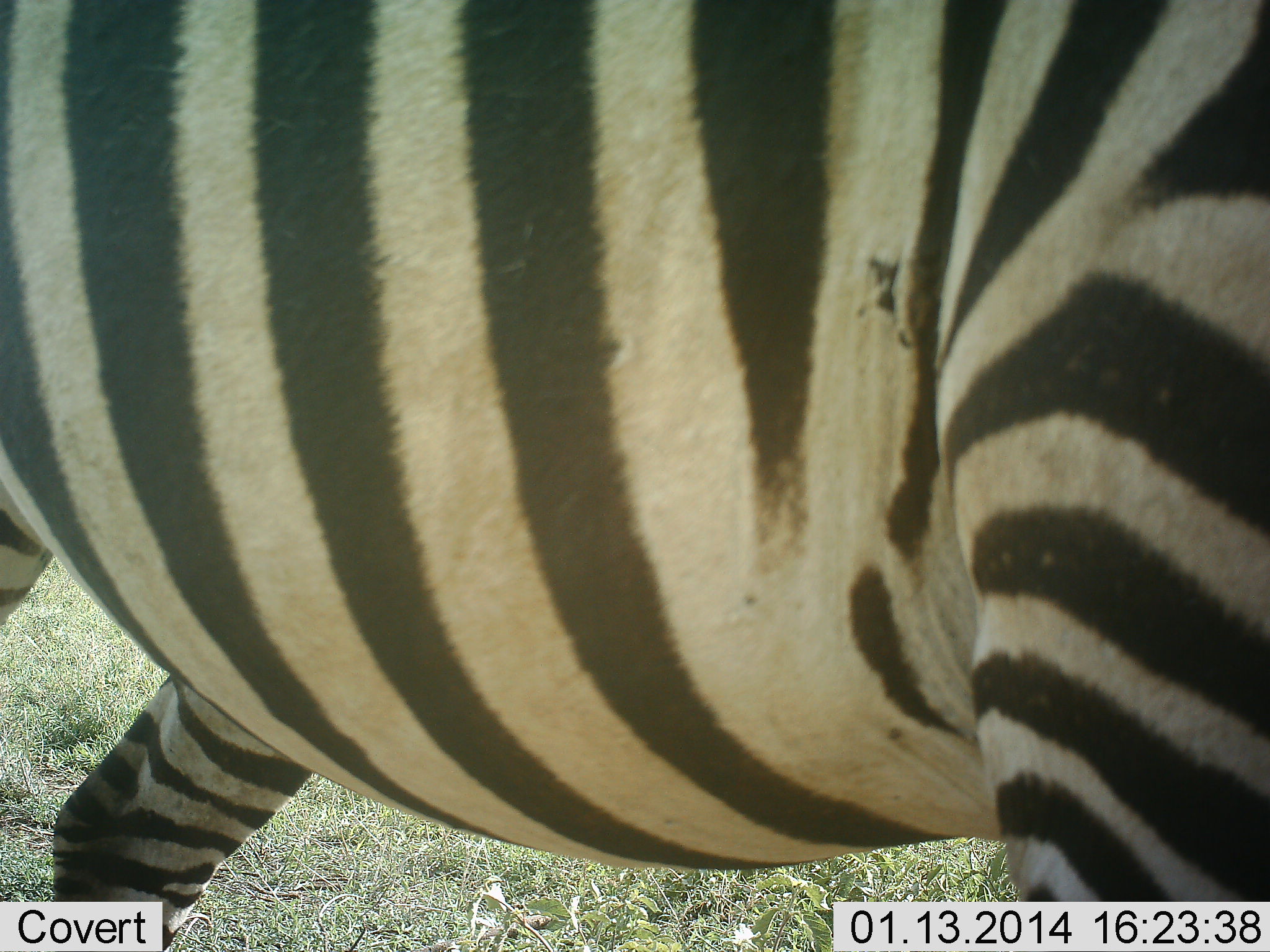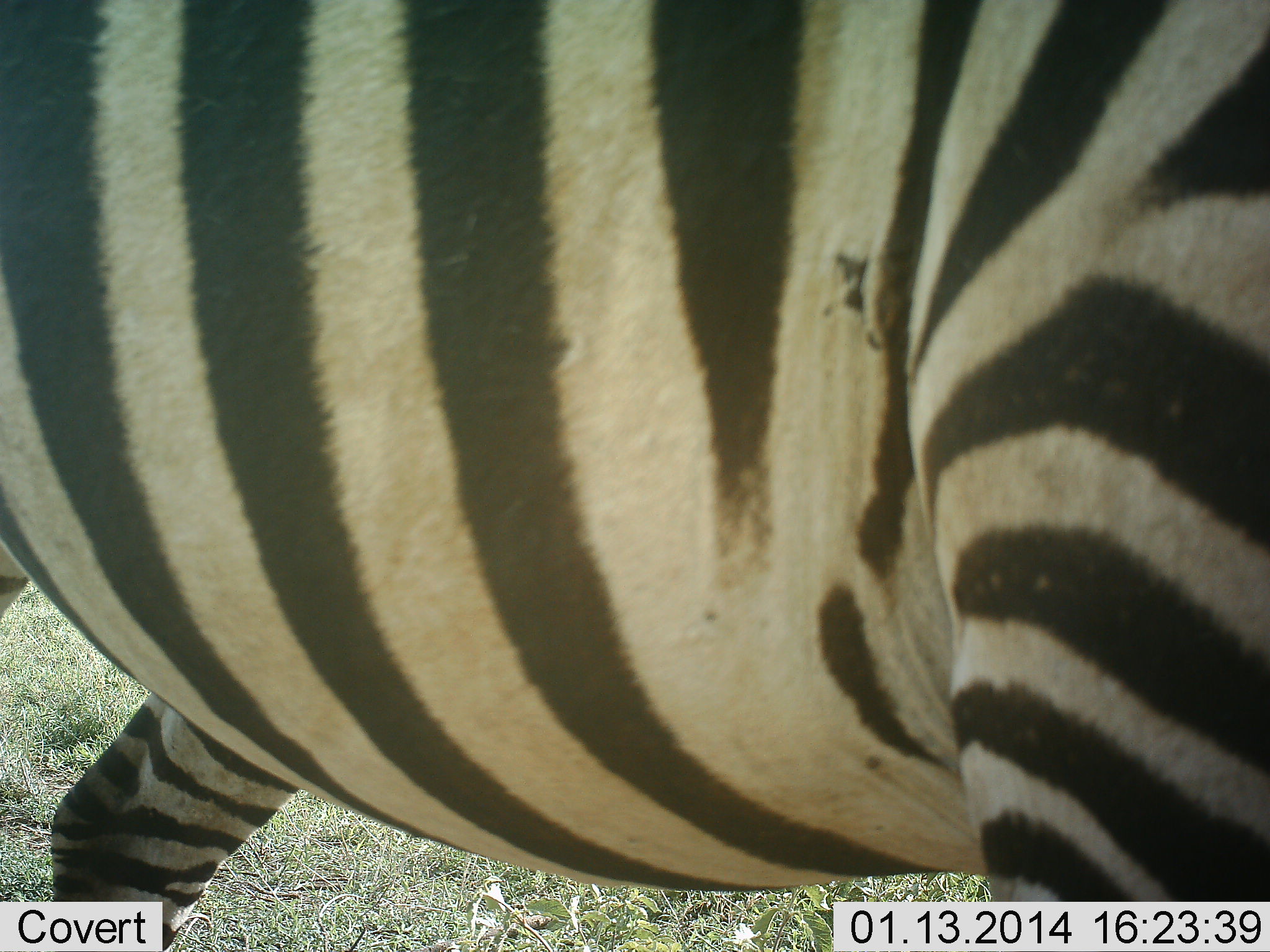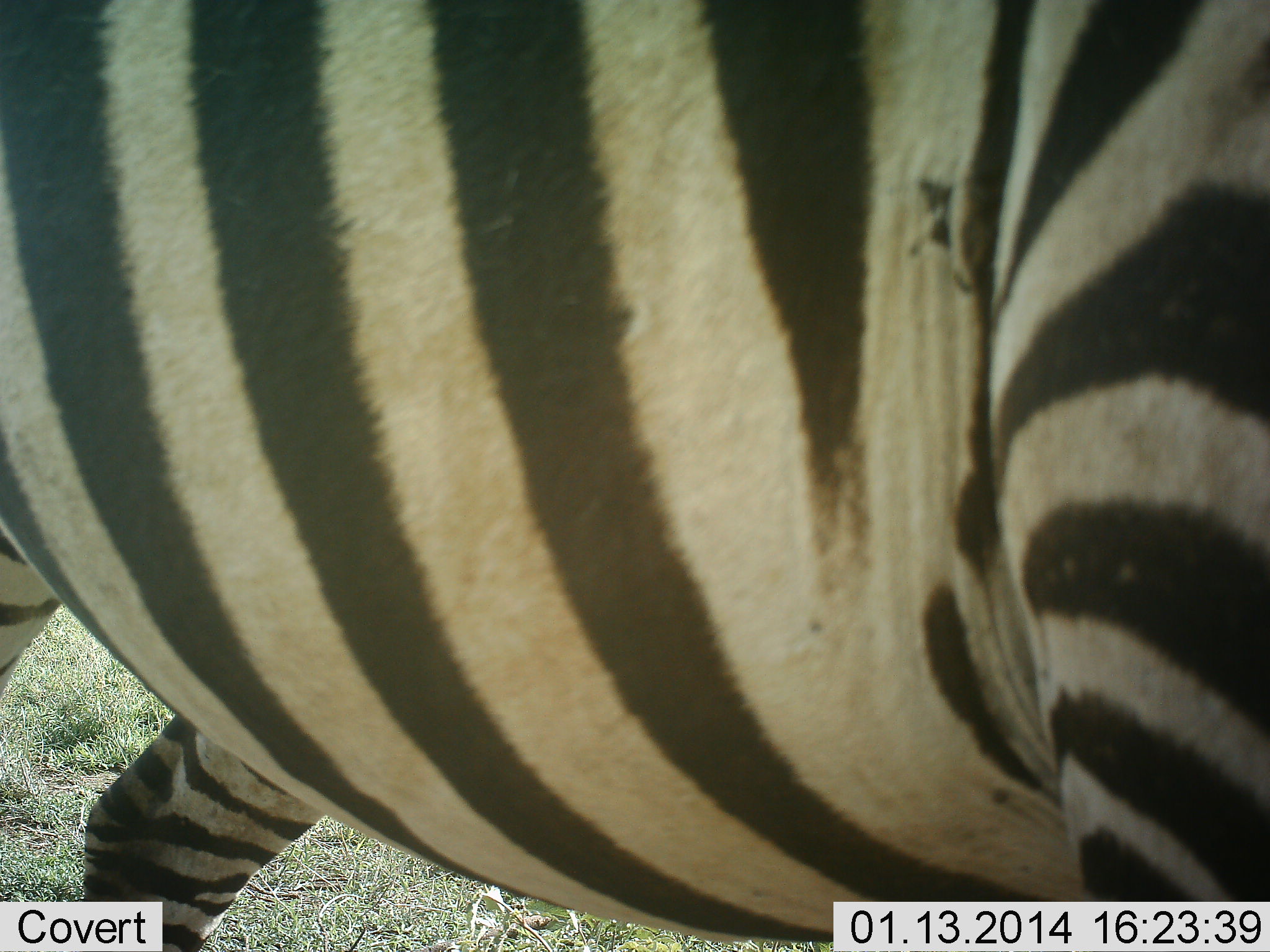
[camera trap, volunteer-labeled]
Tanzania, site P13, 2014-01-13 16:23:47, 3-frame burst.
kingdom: Animalia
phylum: Chordata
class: Mammalia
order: Perissodactyla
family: Equidae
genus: Equus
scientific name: Equus quagga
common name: plains zebra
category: zebra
Zebra (plains zebra) (Equus quagga), count 1. Behavior (volunteer vote fractions): standing 83%, resting 3%, moving 14%, interacting 0%. Young present (vote fraction): 0%. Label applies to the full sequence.